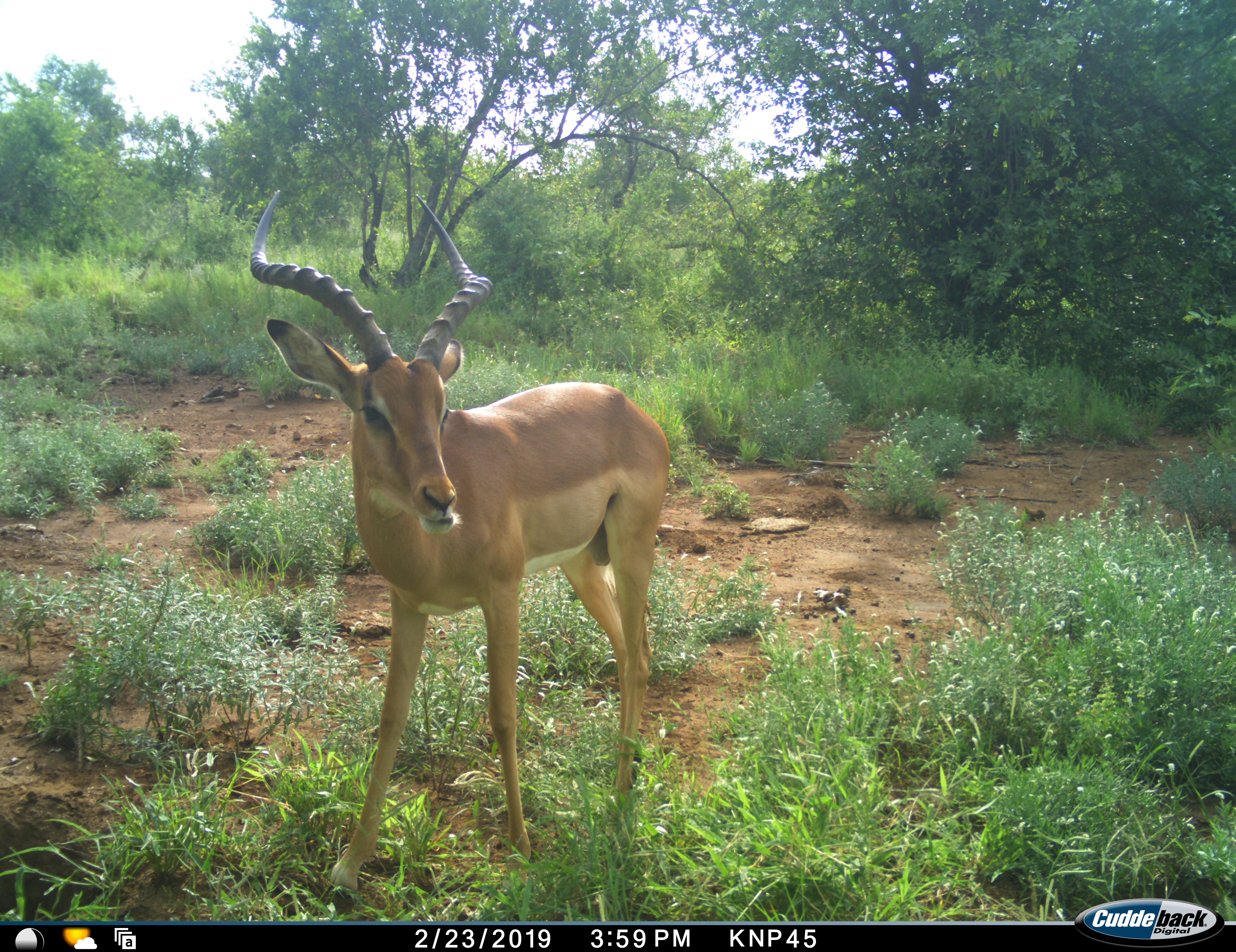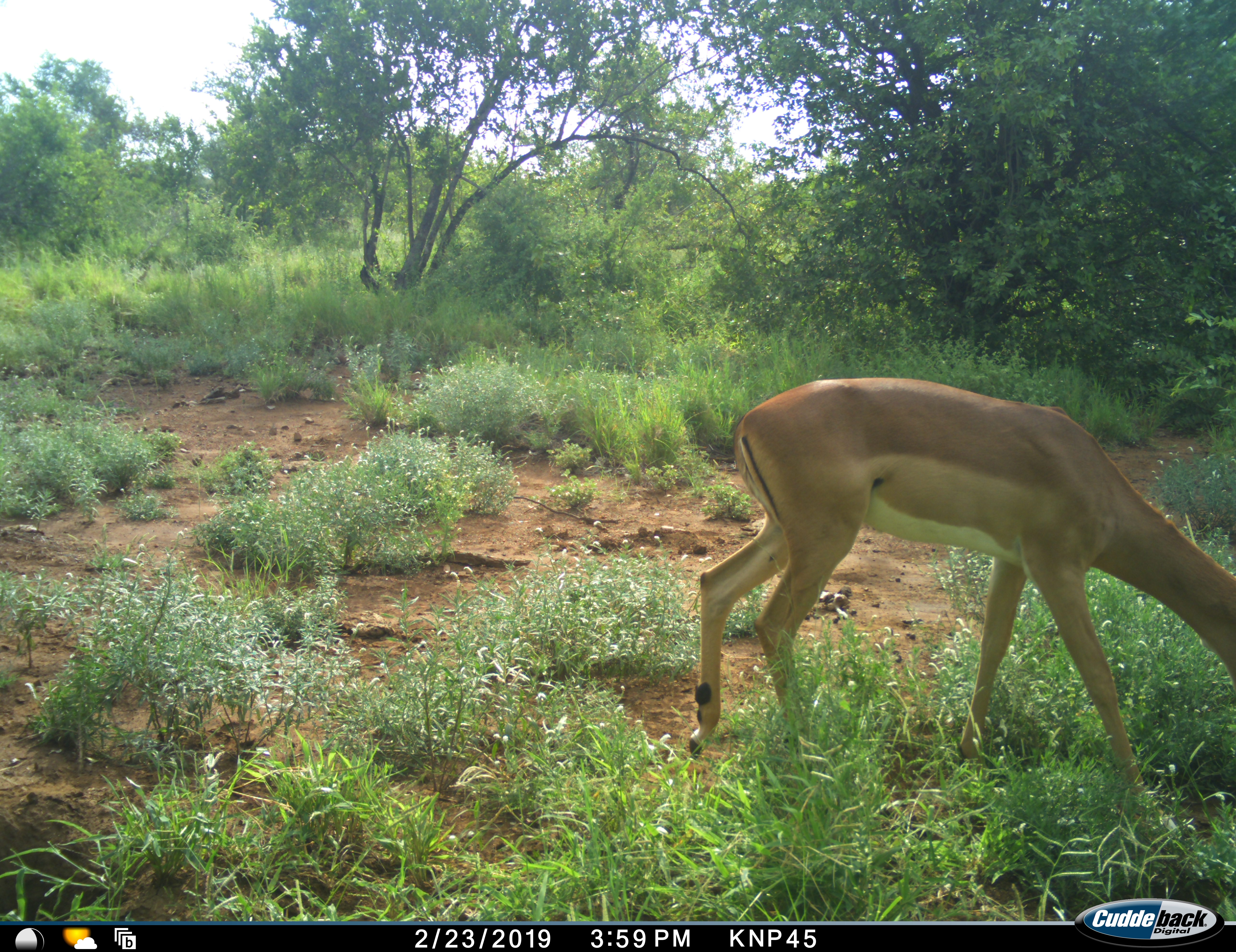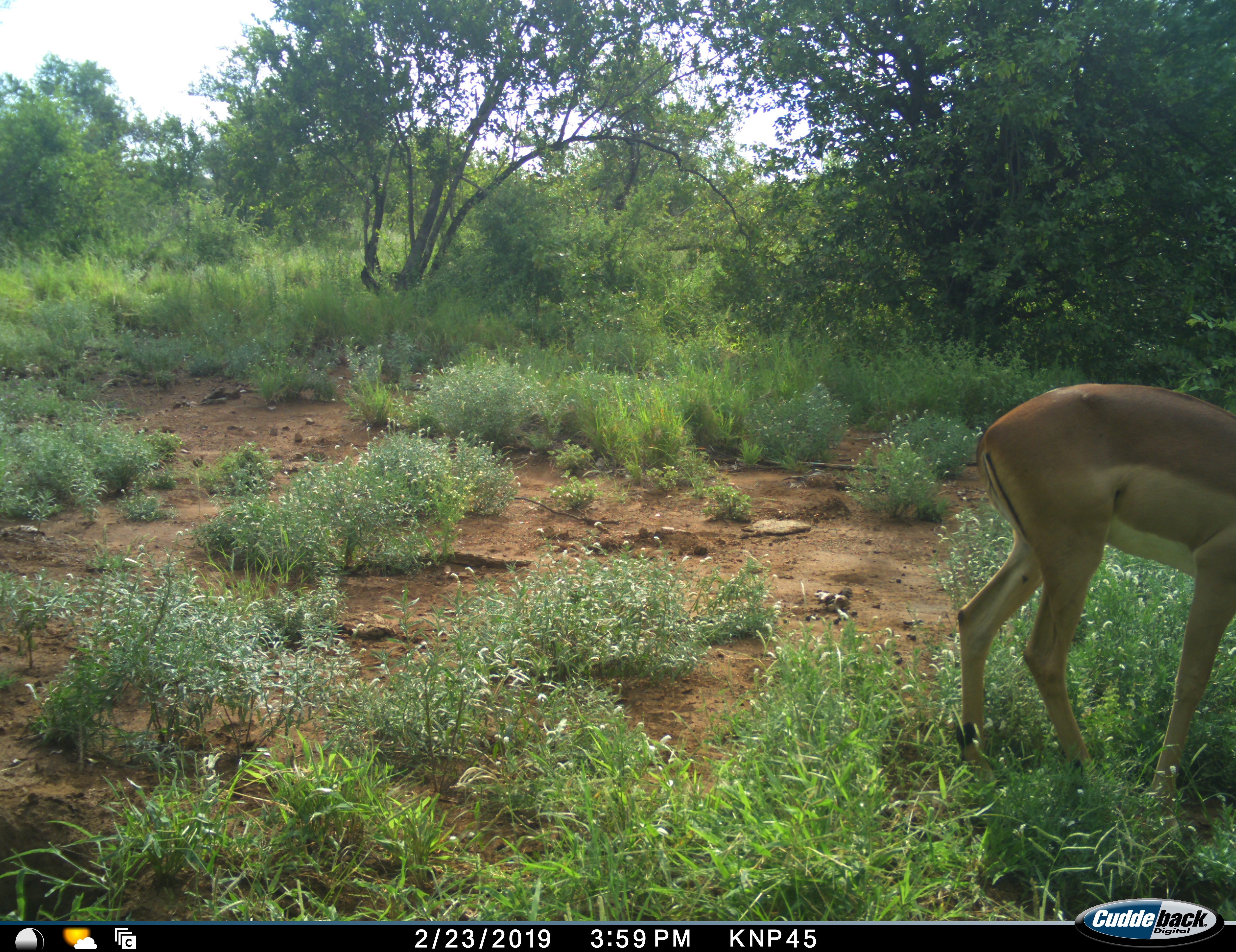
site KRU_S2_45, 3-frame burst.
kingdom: Animalia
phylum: Chordata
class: Mammalia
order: Artiodactyla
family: Bovidae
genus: Aepyceros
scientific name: Aepyceros melampus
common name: impala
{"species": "impala (Aepyceros melampus)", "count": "1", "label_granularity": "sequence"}